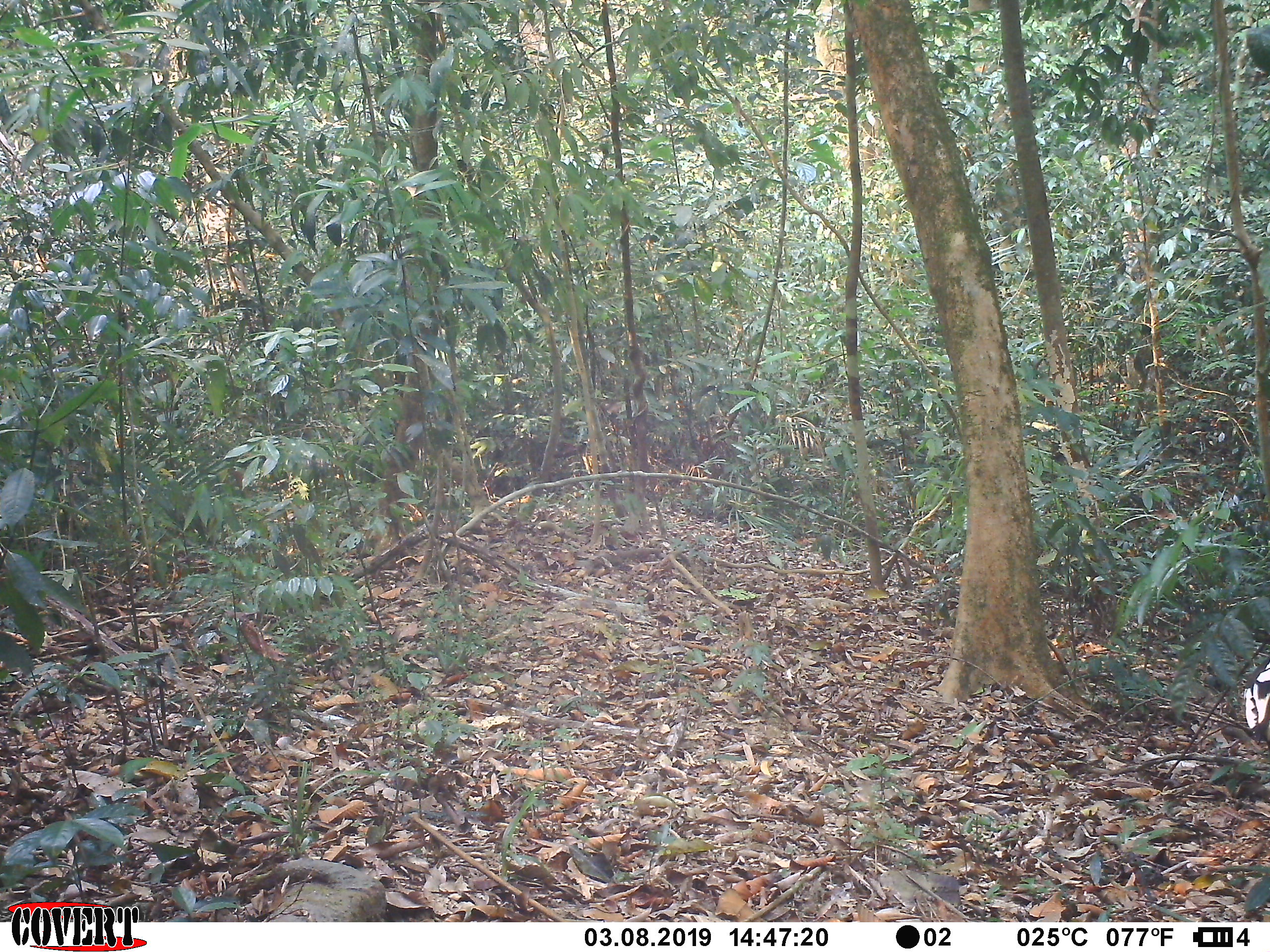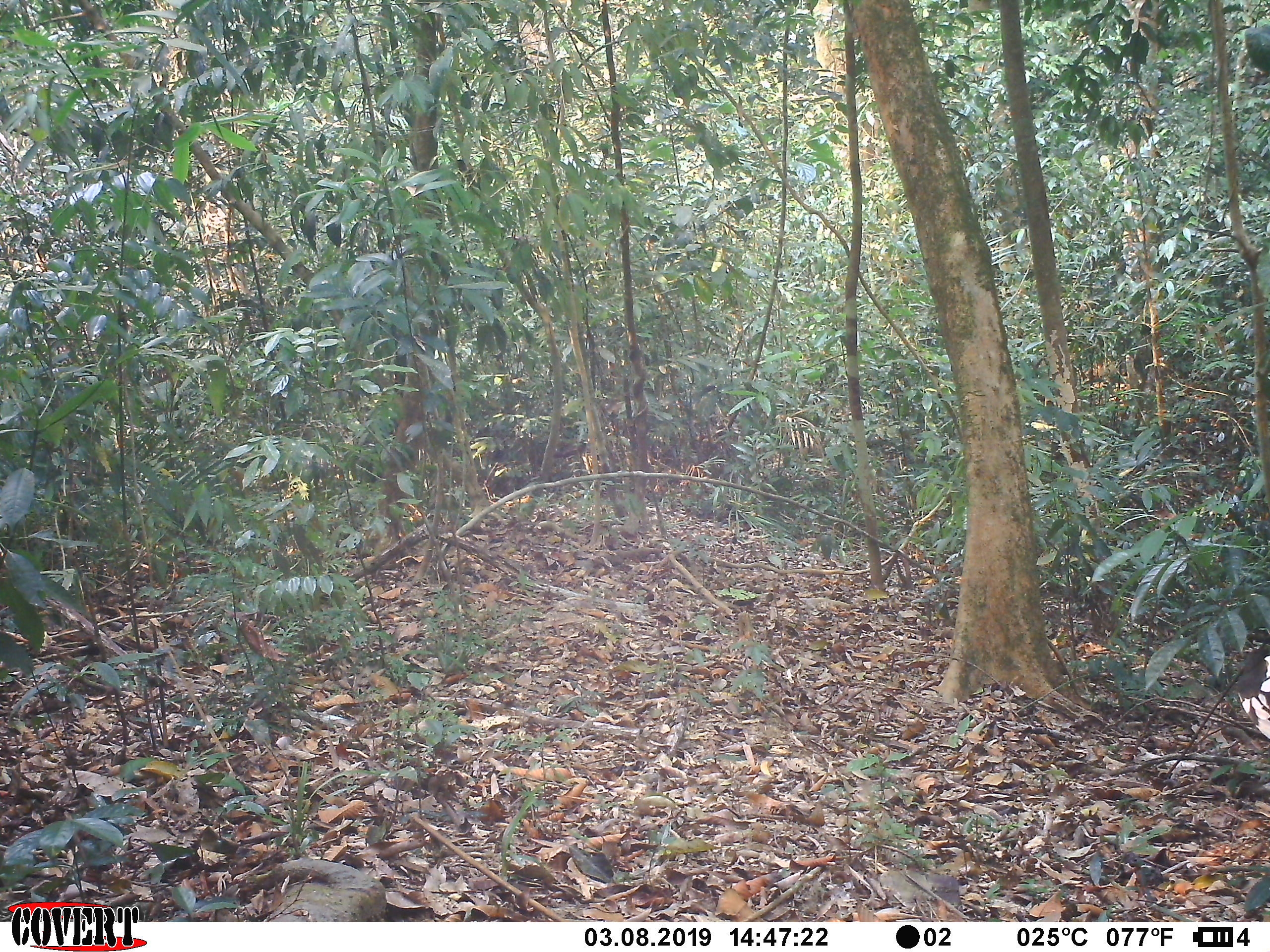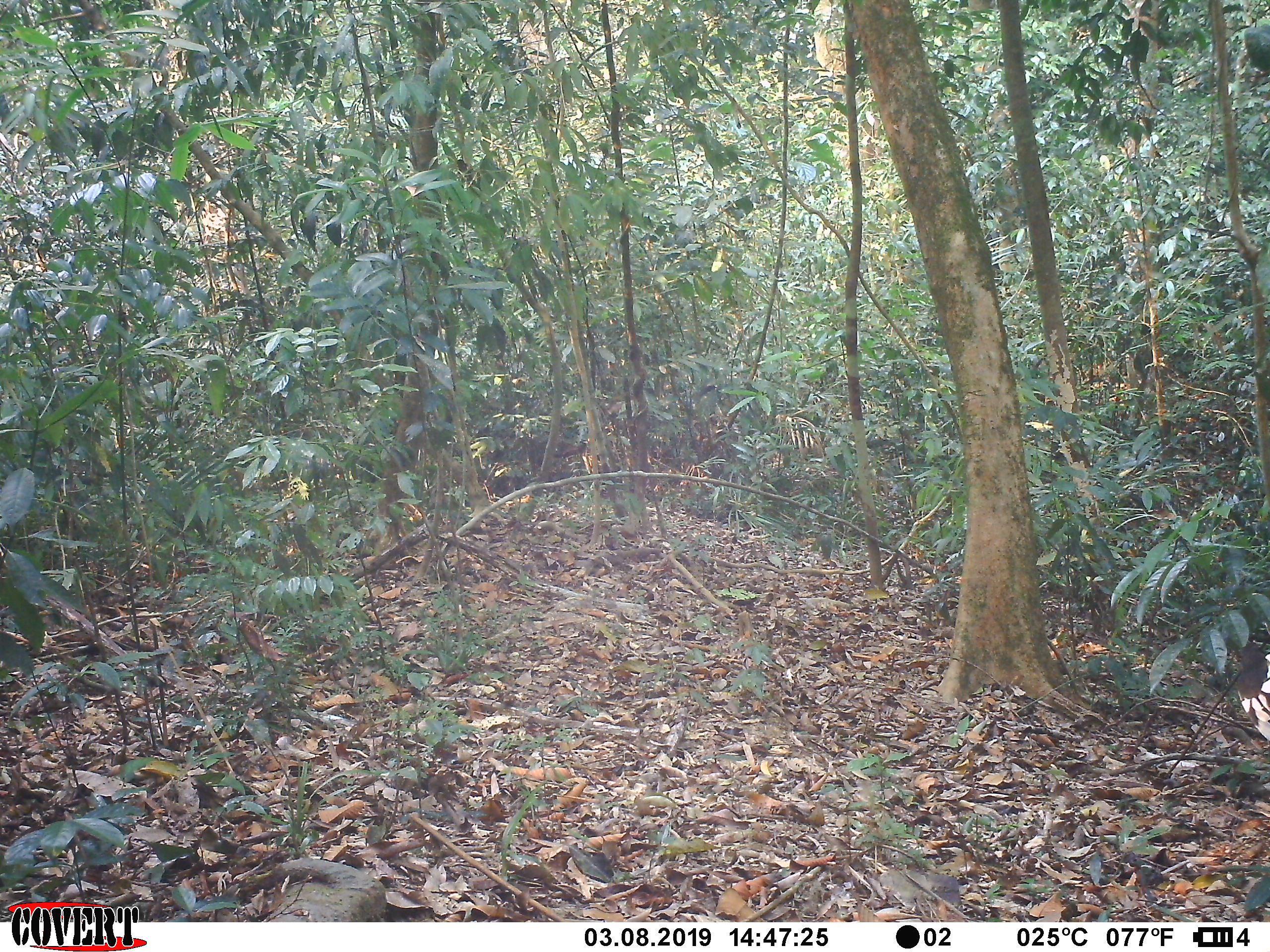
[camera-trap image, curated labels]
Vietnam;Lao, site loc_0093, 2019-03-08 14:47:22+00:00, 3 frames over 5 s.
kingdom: Animalia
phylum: Chordata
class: Aves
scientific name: Aves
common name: bird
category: unidentified bird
Unidentified bird (bird) (Aves). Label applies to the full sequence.